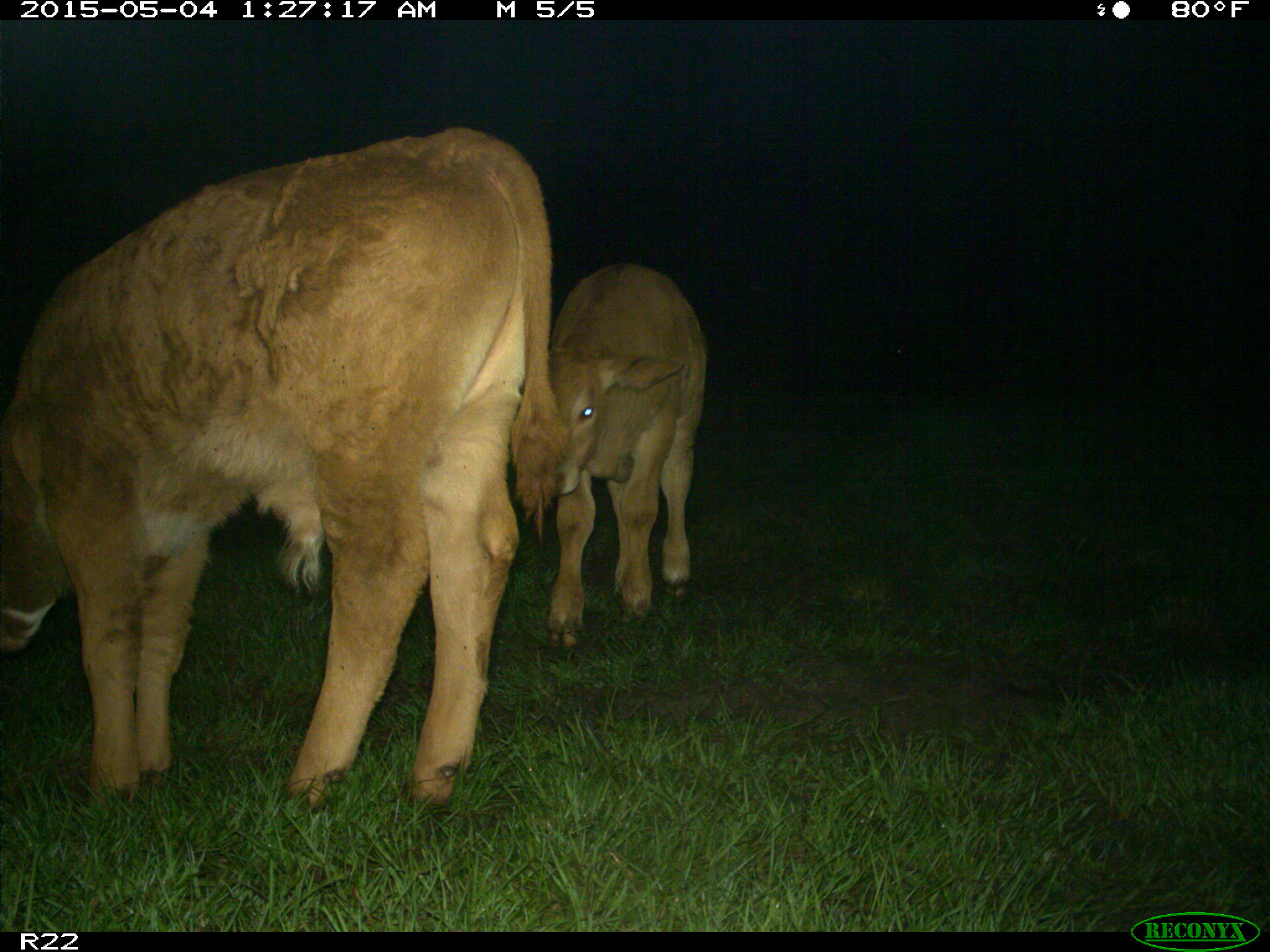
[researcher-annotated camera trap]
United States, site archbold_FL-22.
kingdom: Animalia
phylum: Chordata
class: Mammalia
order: Artiodactyla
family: Bovidae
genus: Bos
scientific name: Bos taurus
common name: domestic cow